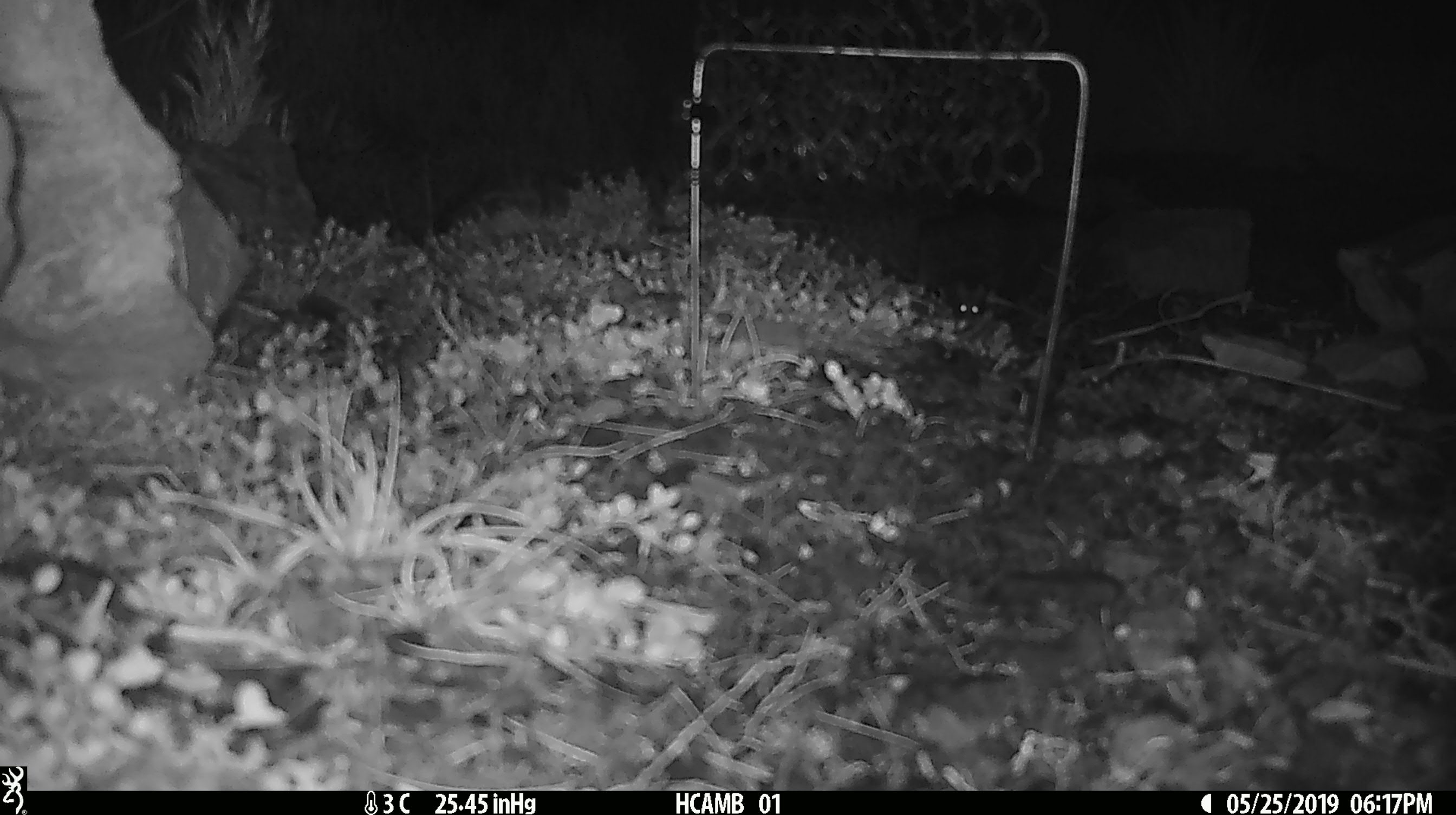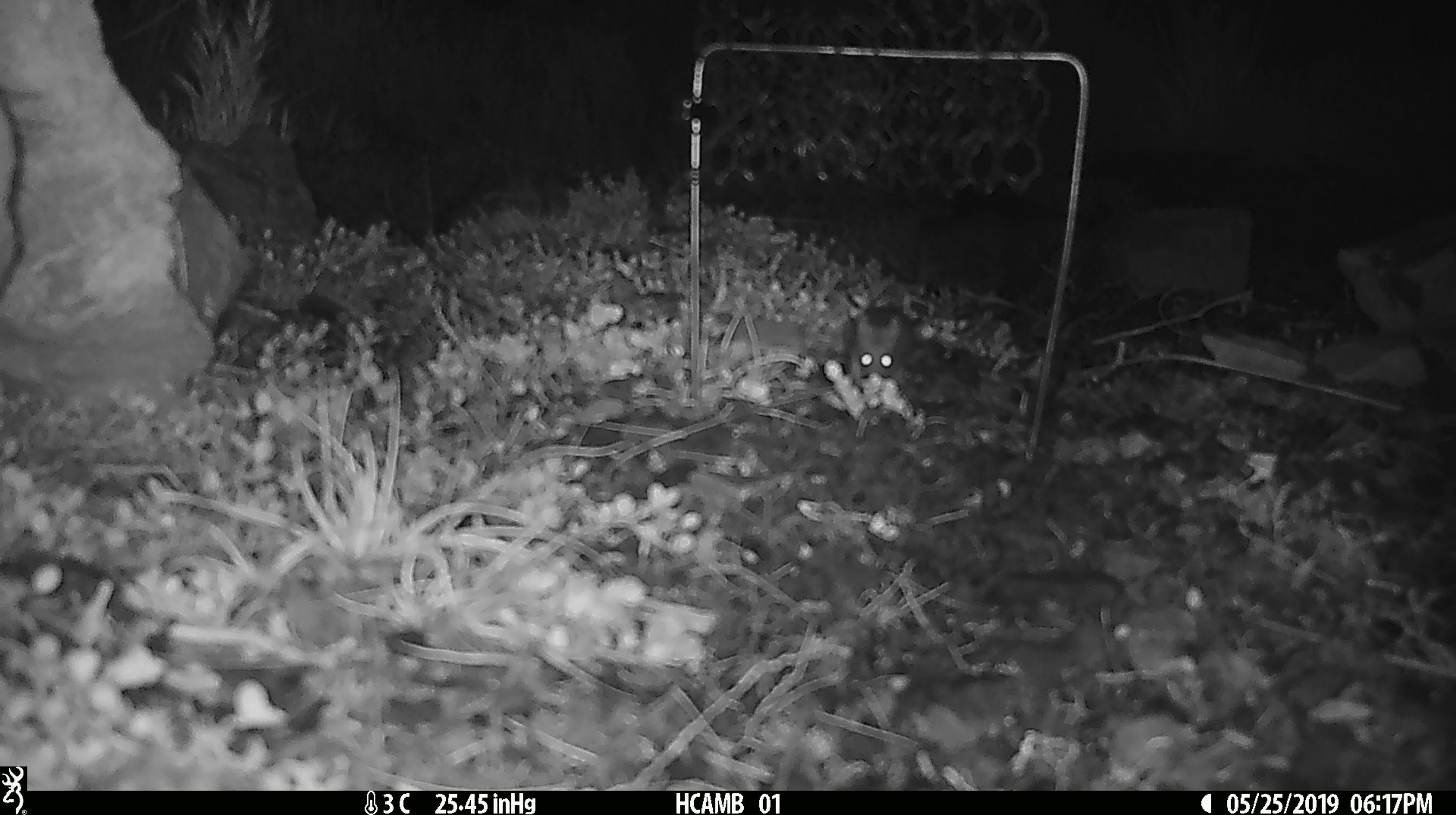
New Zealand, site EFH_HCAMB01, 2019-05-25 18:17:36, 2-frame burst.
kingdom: Animalia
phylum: Chordata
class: Mammalia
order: Rodentia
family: Muridae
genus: Mus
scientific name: Mus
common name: mouse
Mouse (Mus).